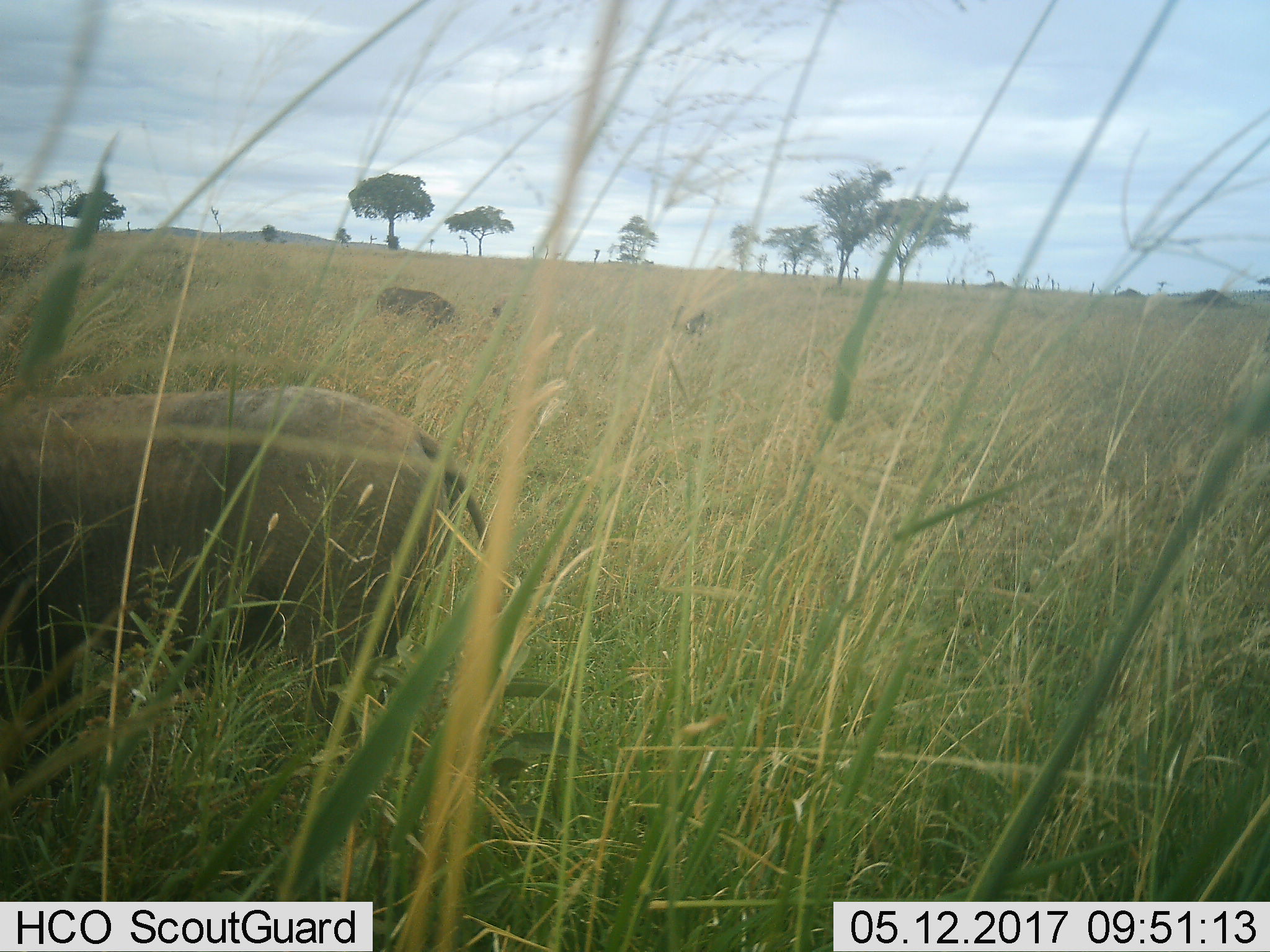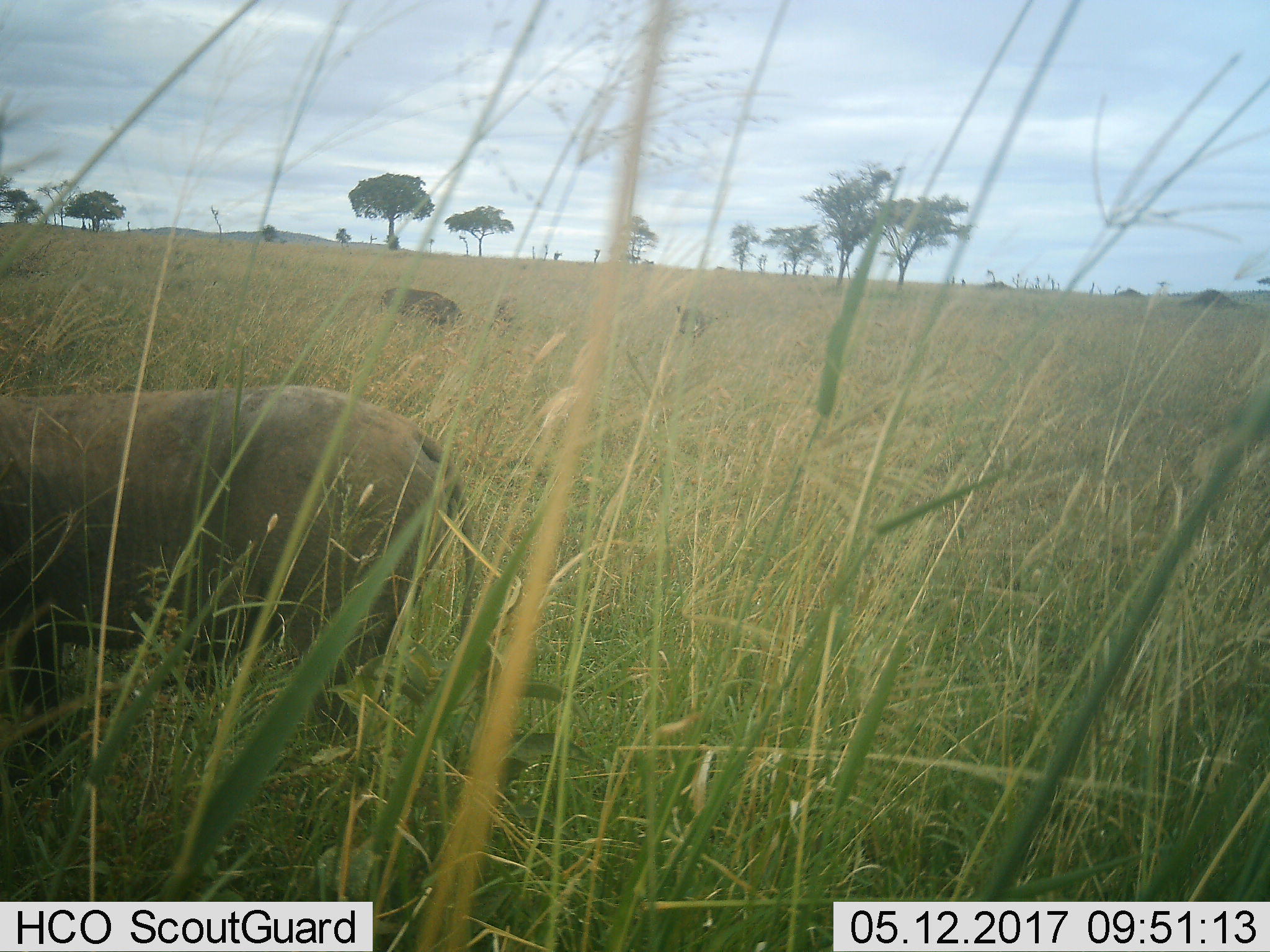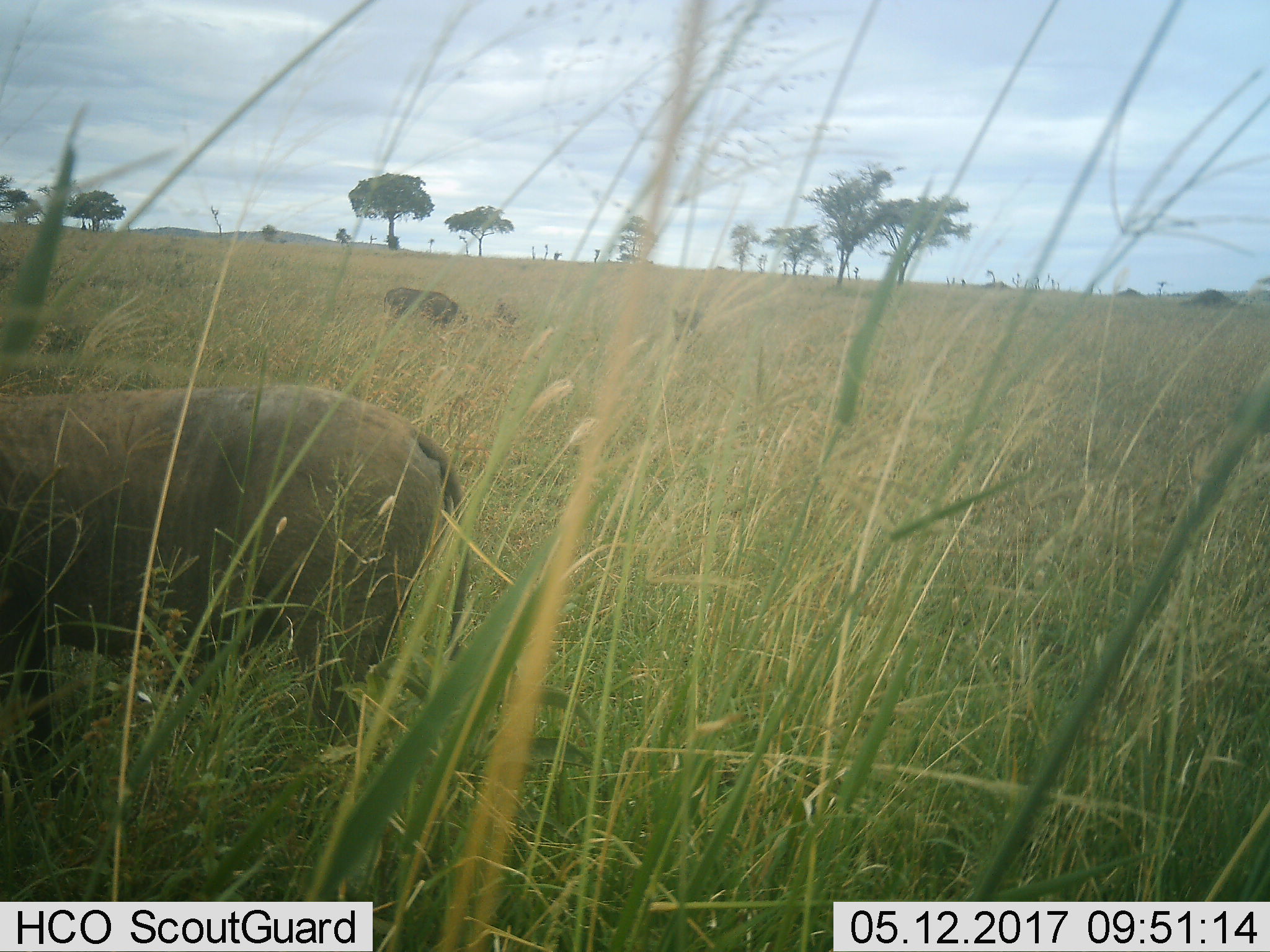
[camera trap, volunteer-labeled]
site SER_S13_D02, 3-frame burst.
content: unidentified animal